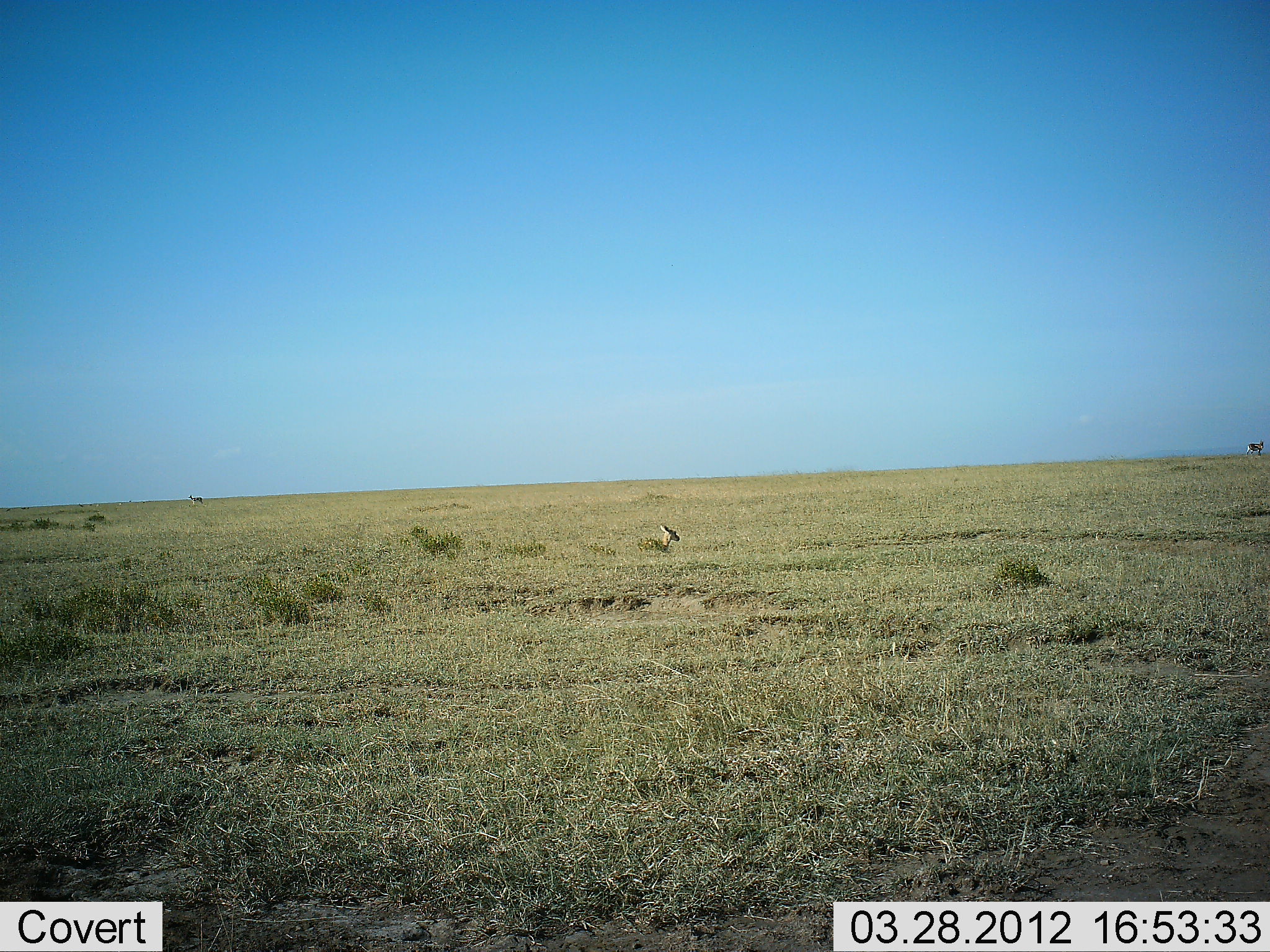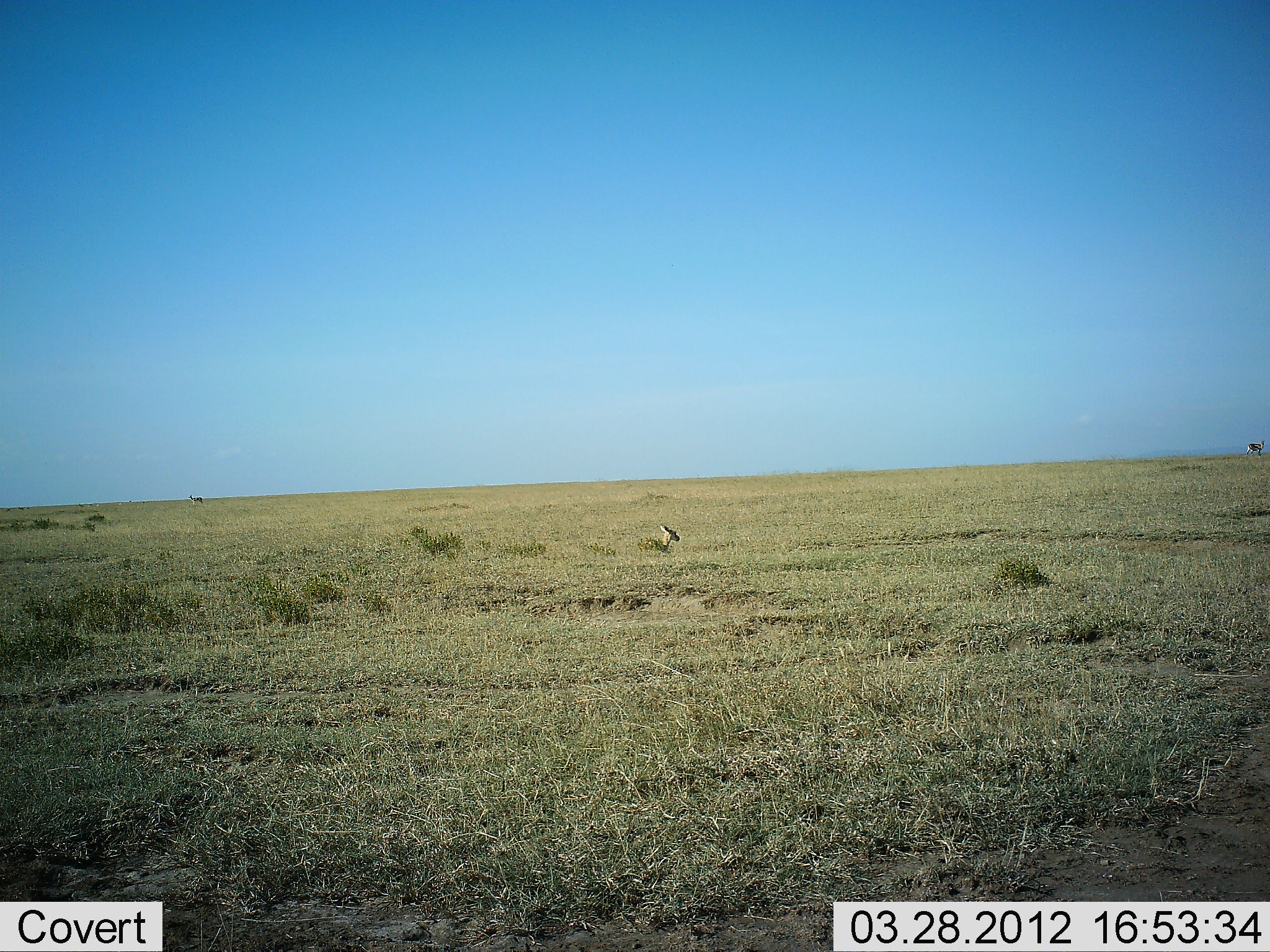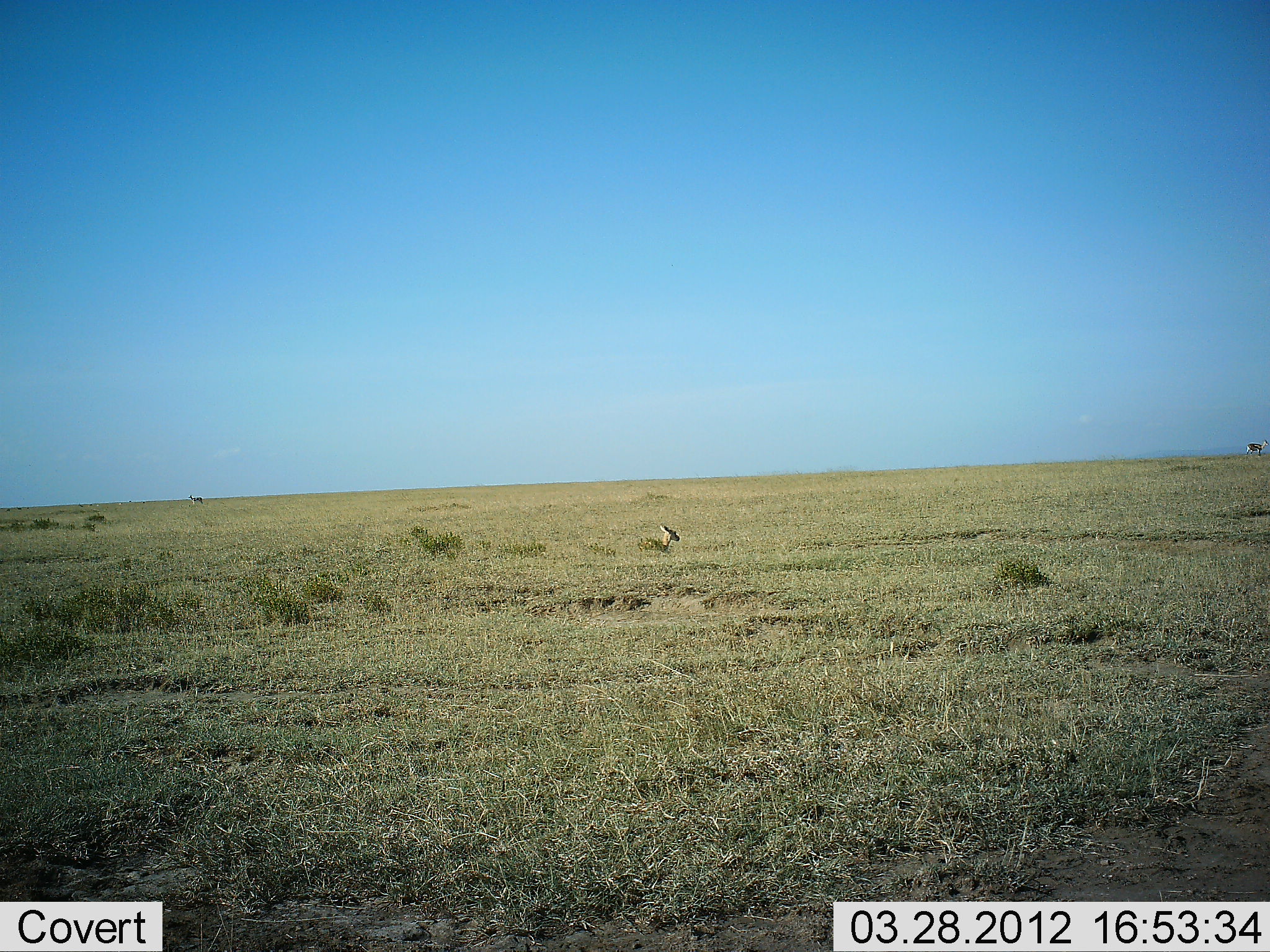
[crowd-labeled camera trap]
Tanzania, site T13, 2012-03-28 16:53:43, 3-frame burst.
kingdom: Animalia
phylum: Chordata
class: Mammalia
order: Artiodactyla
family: Bovidae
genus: Eudorcas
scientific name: Eudorcas thomsonii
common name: thomson's gazelle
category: gazellethomsons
Gazellethomsons (thomson's gazelle) (Eudorcas thomsonii), count 3. Behavior (volunteer vote fractions): standing 50%, resting 100%, moving 12%, interacting 0%. Young present (vote fraction): 12%. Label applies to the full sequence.